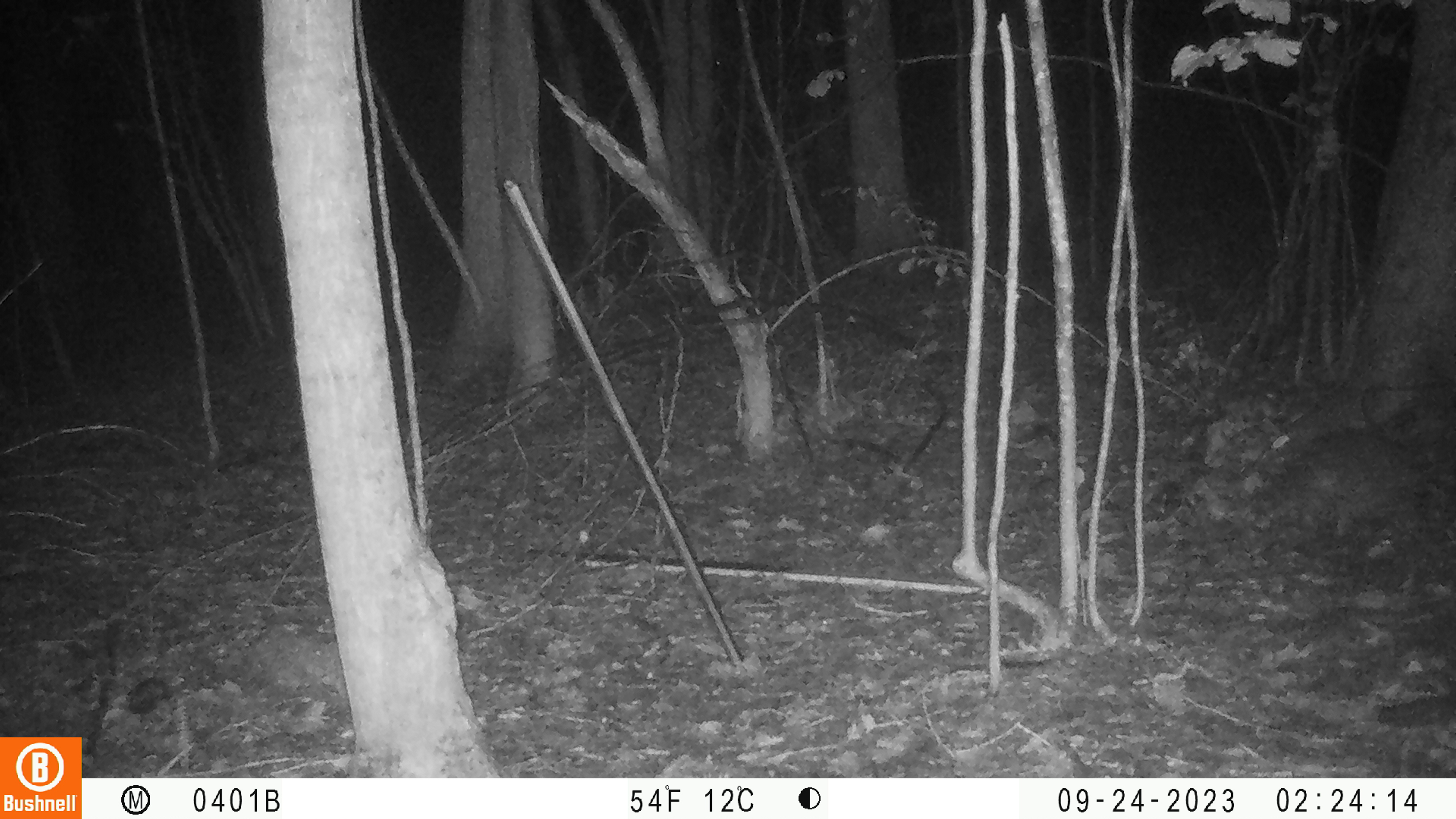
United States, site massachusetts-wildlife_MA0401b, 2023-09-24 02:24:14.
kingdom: Animalia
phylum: Chordata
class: Mammalia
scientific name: Mammalia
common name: mammal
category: mammal sp.